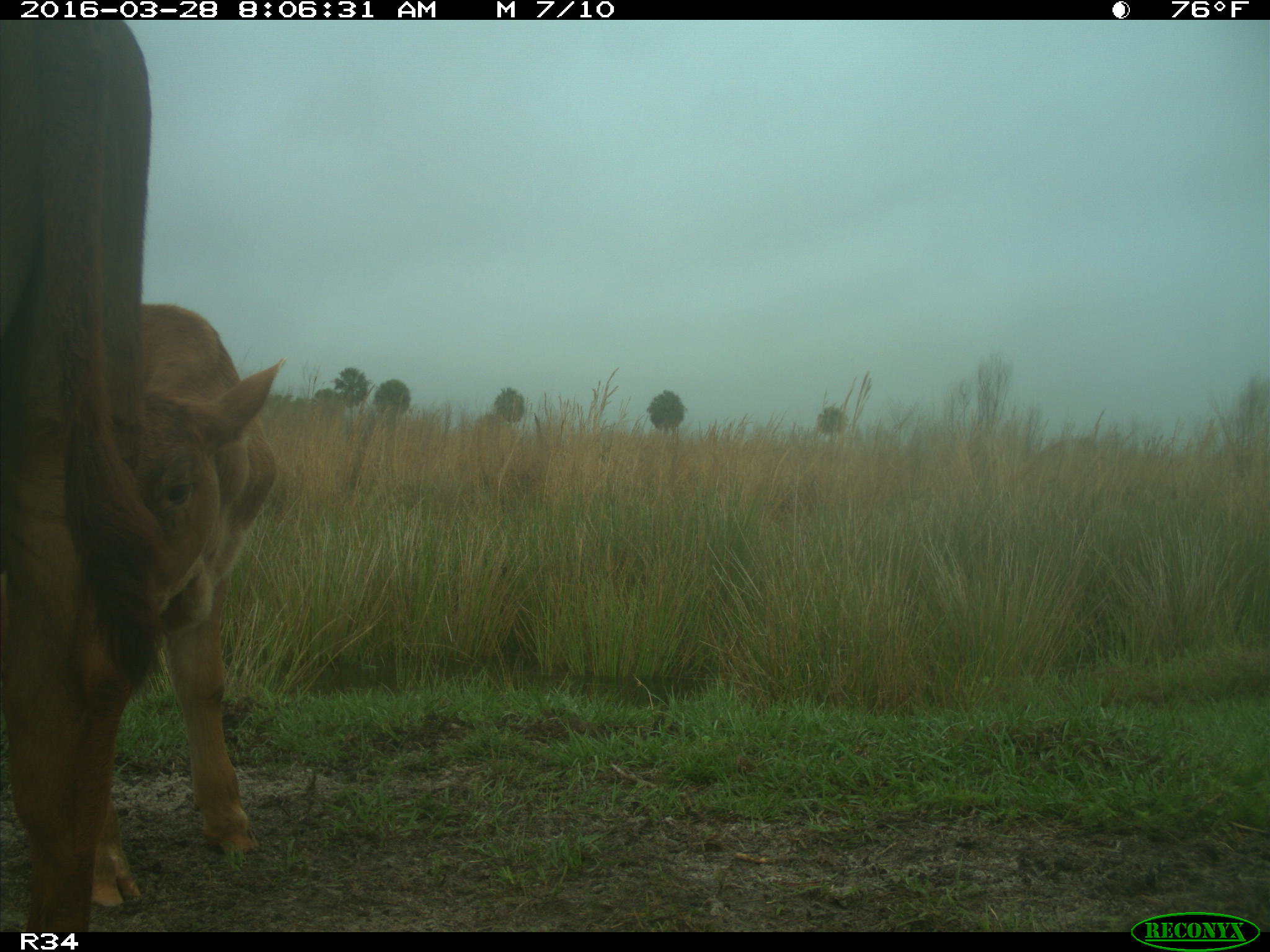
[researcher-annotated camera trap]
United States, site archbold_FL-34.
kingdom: Animalia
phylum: Chordata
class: Mammalia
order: Artiodactyla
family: Bovidae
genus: Bos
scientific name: Bos taurus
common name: domestic cow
Bos taurus (domestic cow).